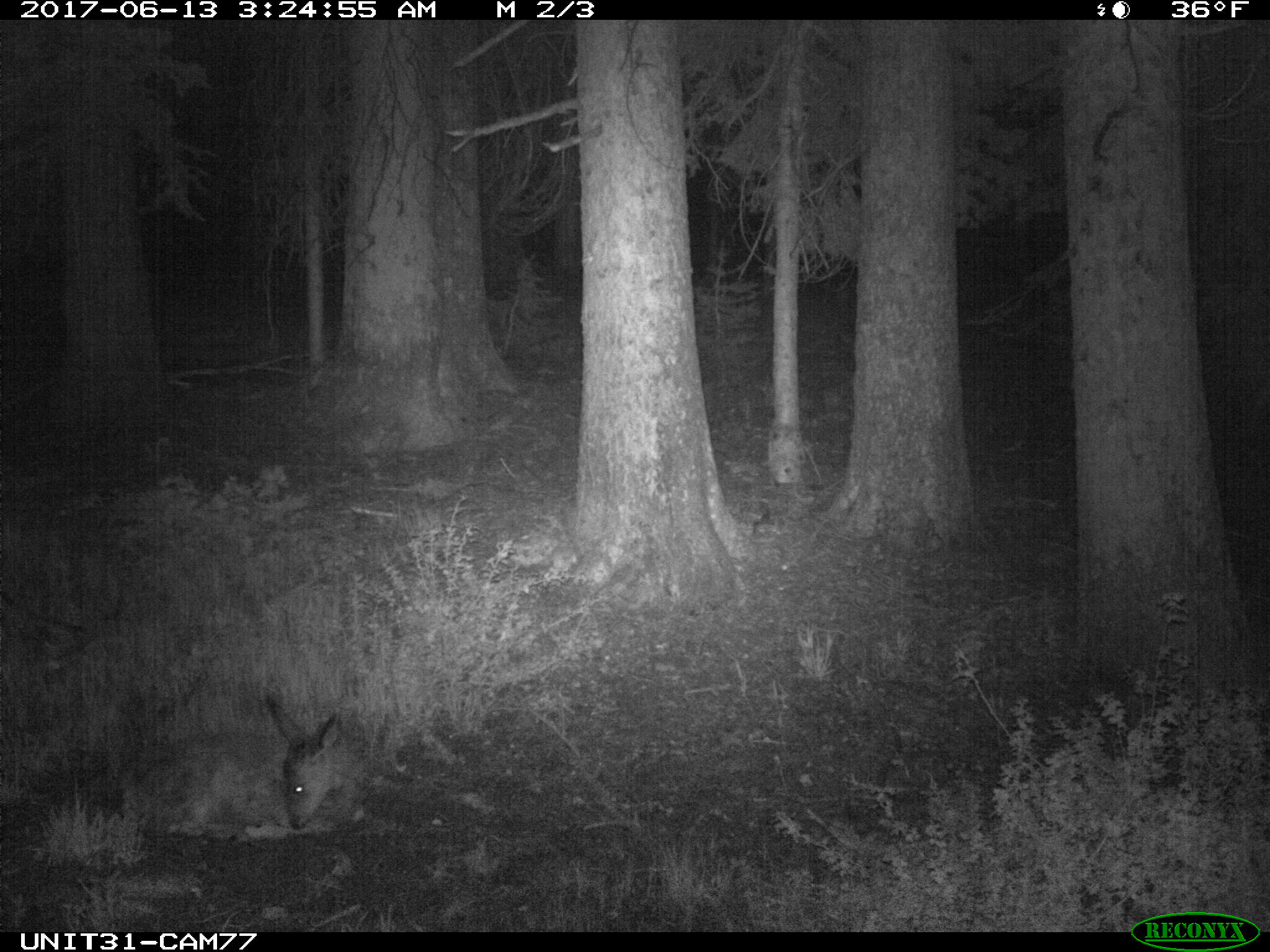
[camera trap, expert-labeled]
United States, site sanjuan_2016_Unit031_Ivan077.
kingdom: Animalia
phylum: Chordata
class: Mammalia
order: Artiodactyla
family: Cervidae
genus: Odocoileus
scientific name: Odocoileus hemionus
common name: mule deer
Odocoileus hemionus (mule deer).